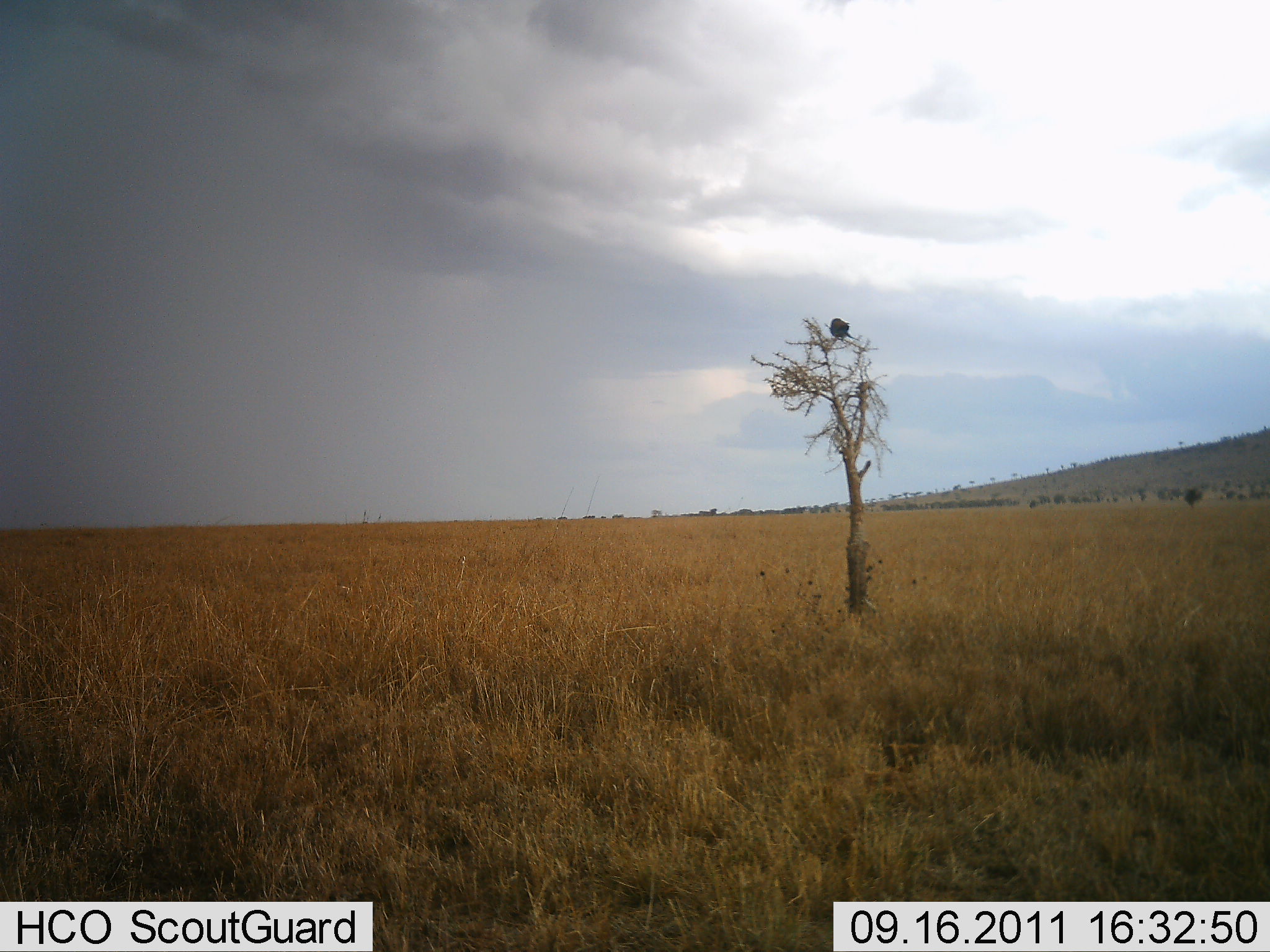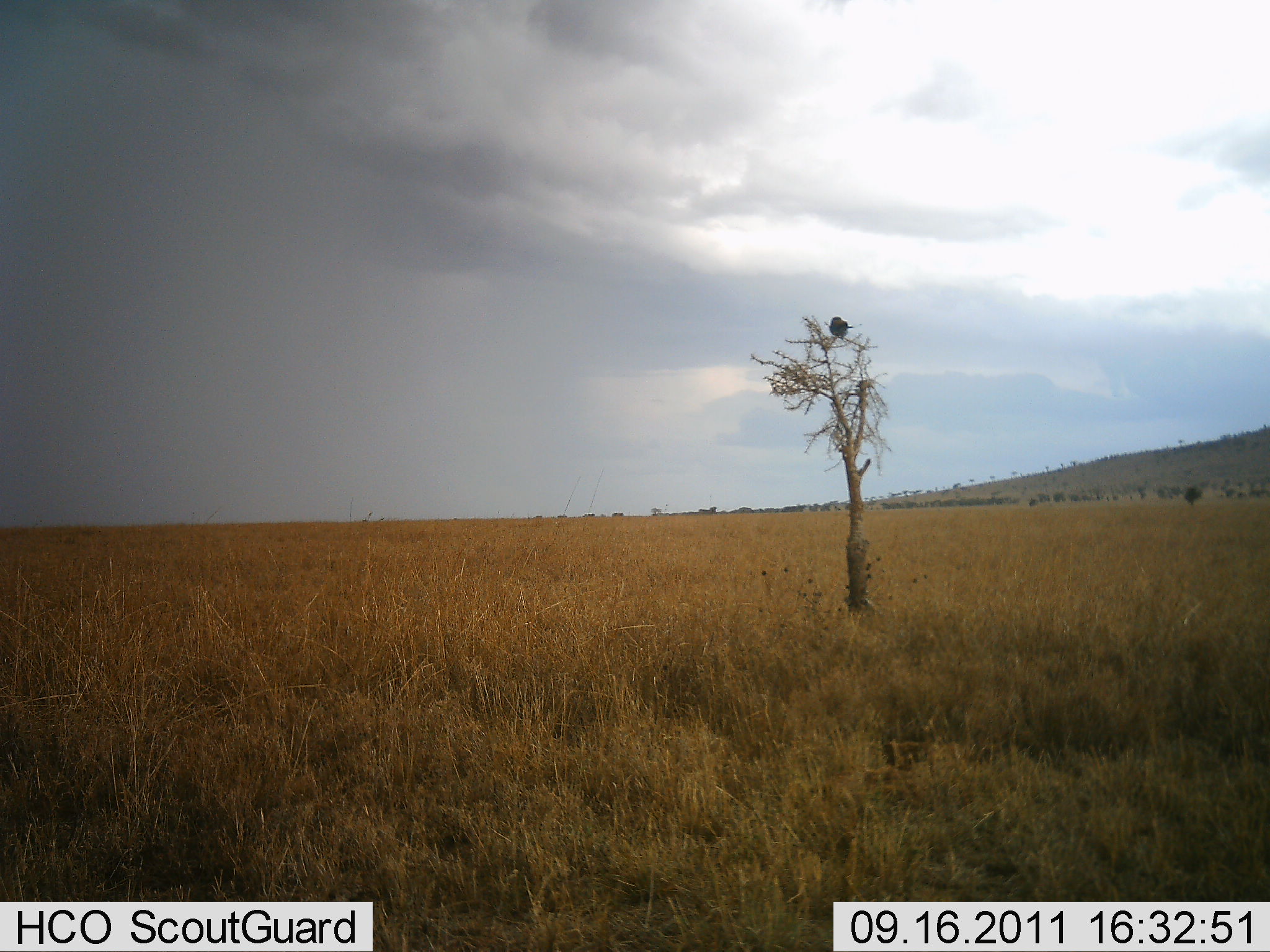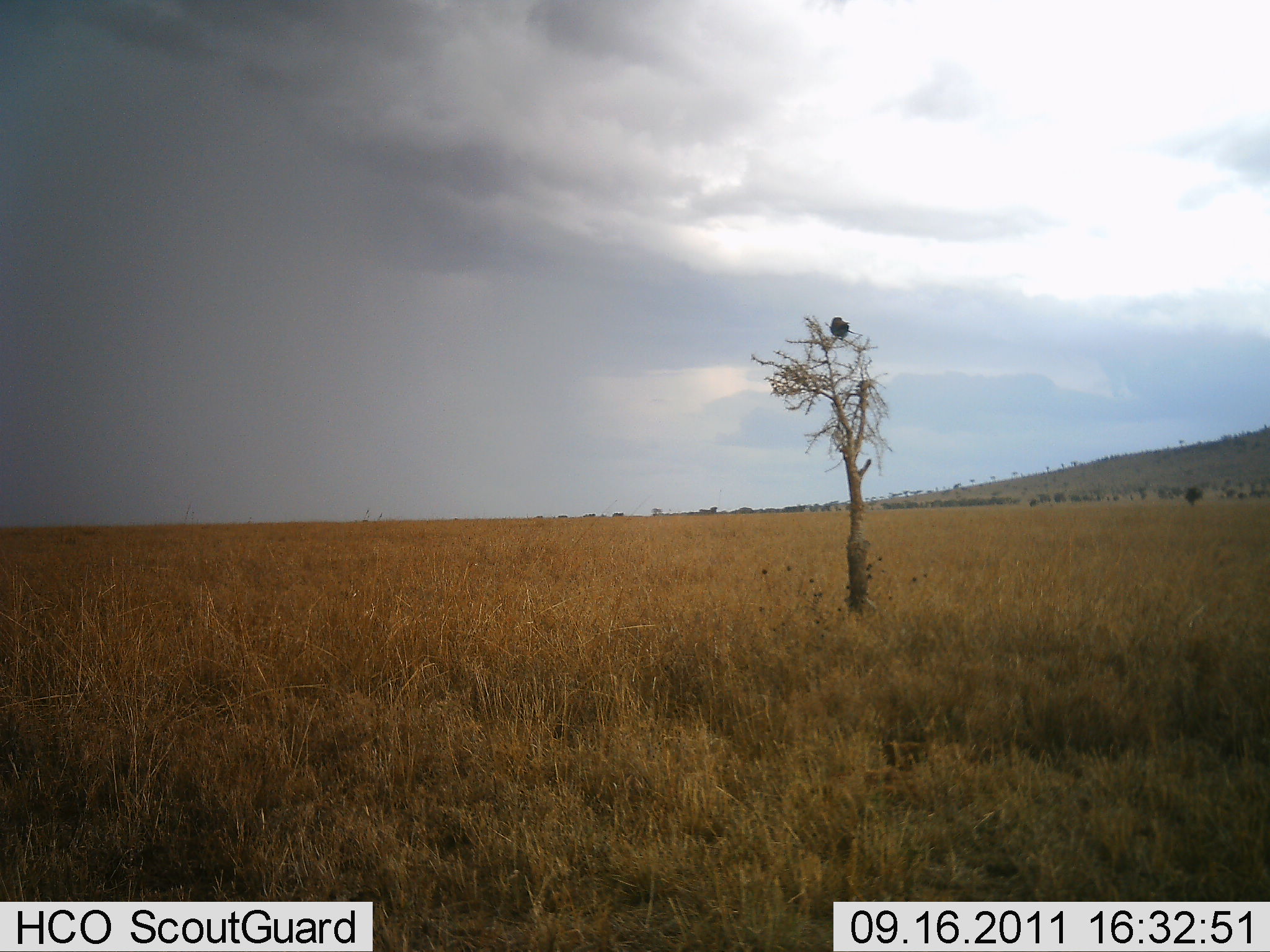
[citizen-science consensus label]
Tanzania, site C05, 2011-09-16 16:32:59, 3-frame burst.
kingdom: Animalia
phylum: Chordata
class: Aves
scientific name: Aves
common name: bird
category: otherbird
Otherbird (bird) (Aves), count 1. Behavior (volunteer vote fractions): standing 25%, resting 83%, moving 0%, interacting 0%. Young present (vote fraction): 0%. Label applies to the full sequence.